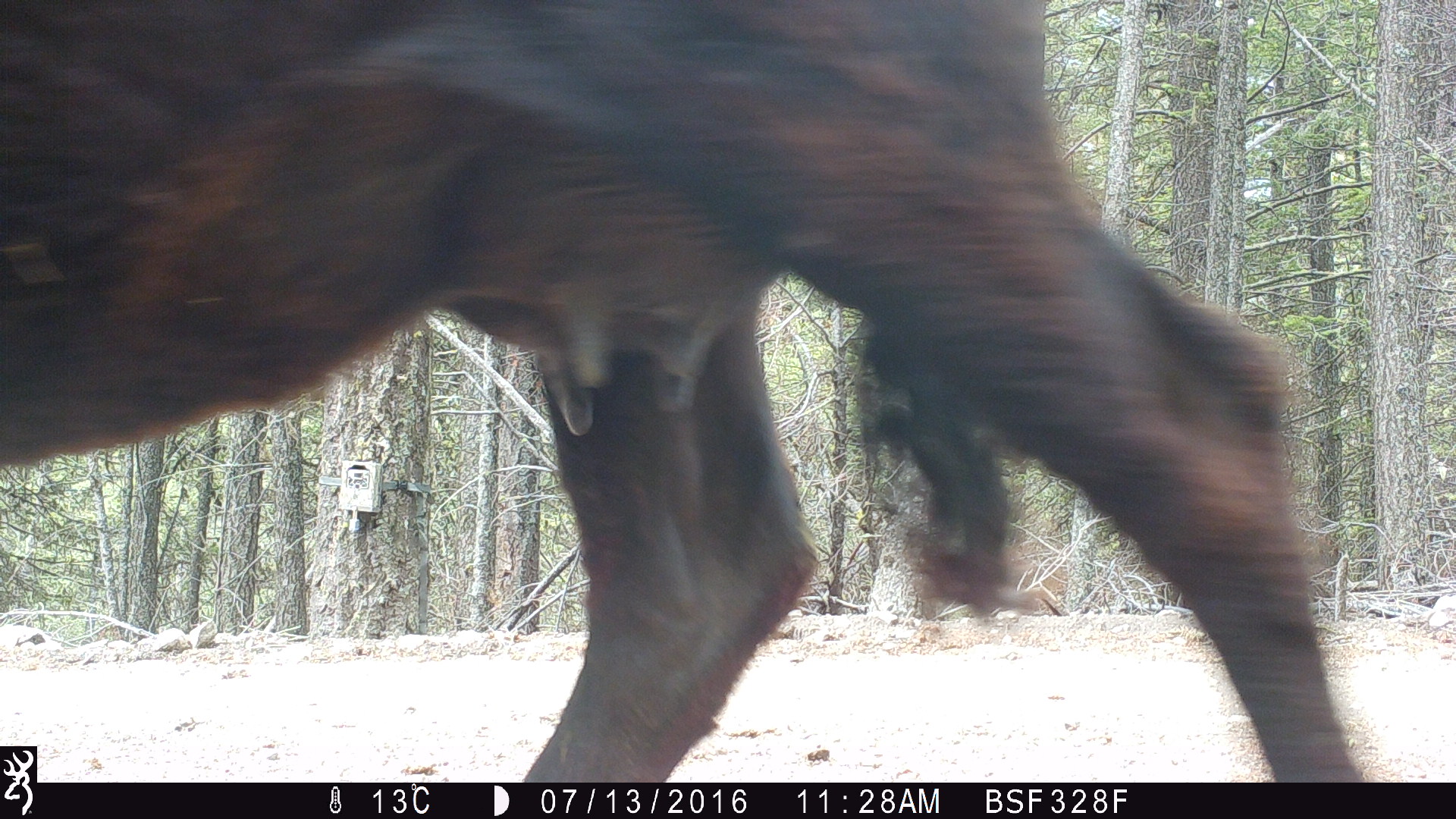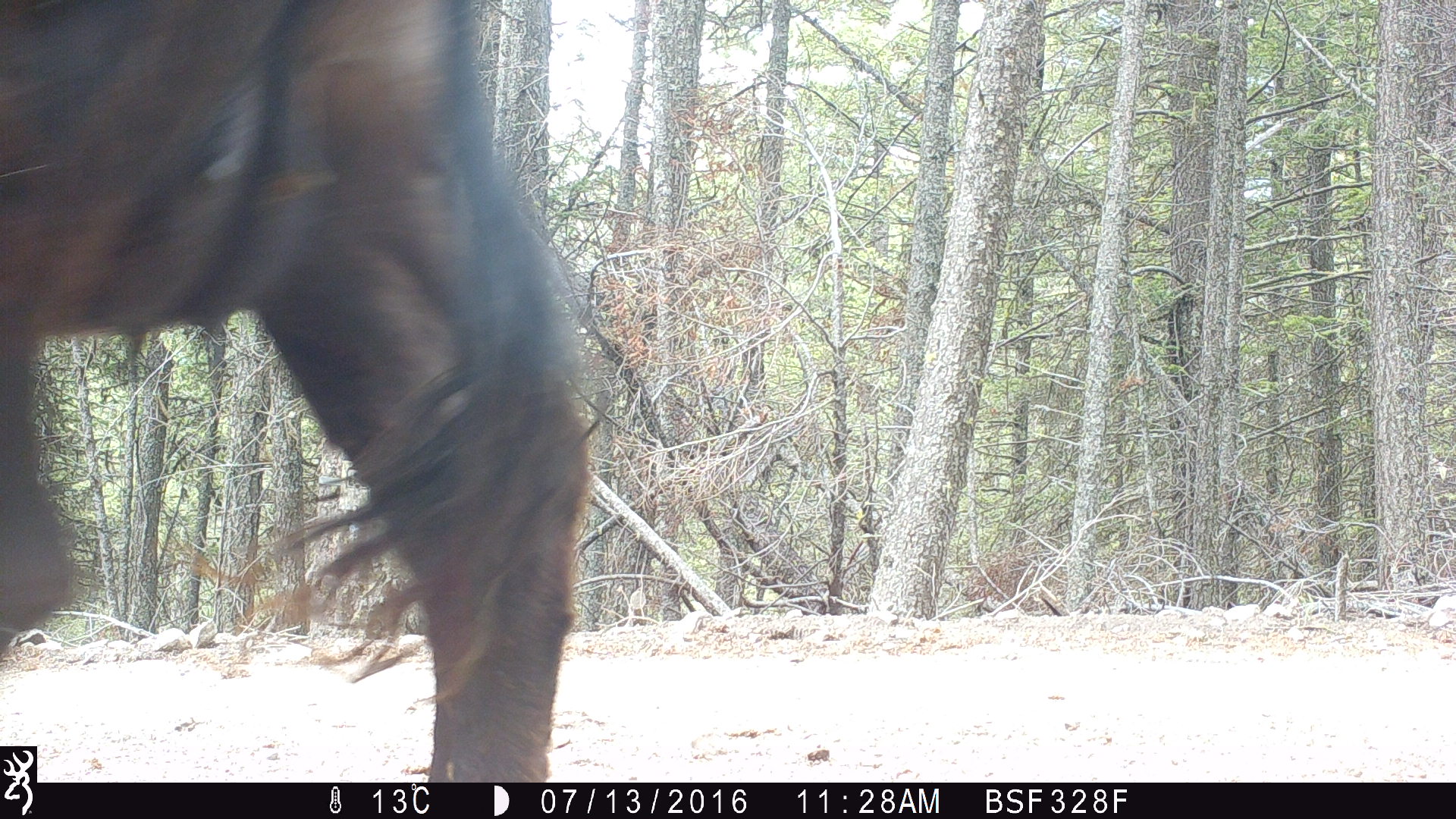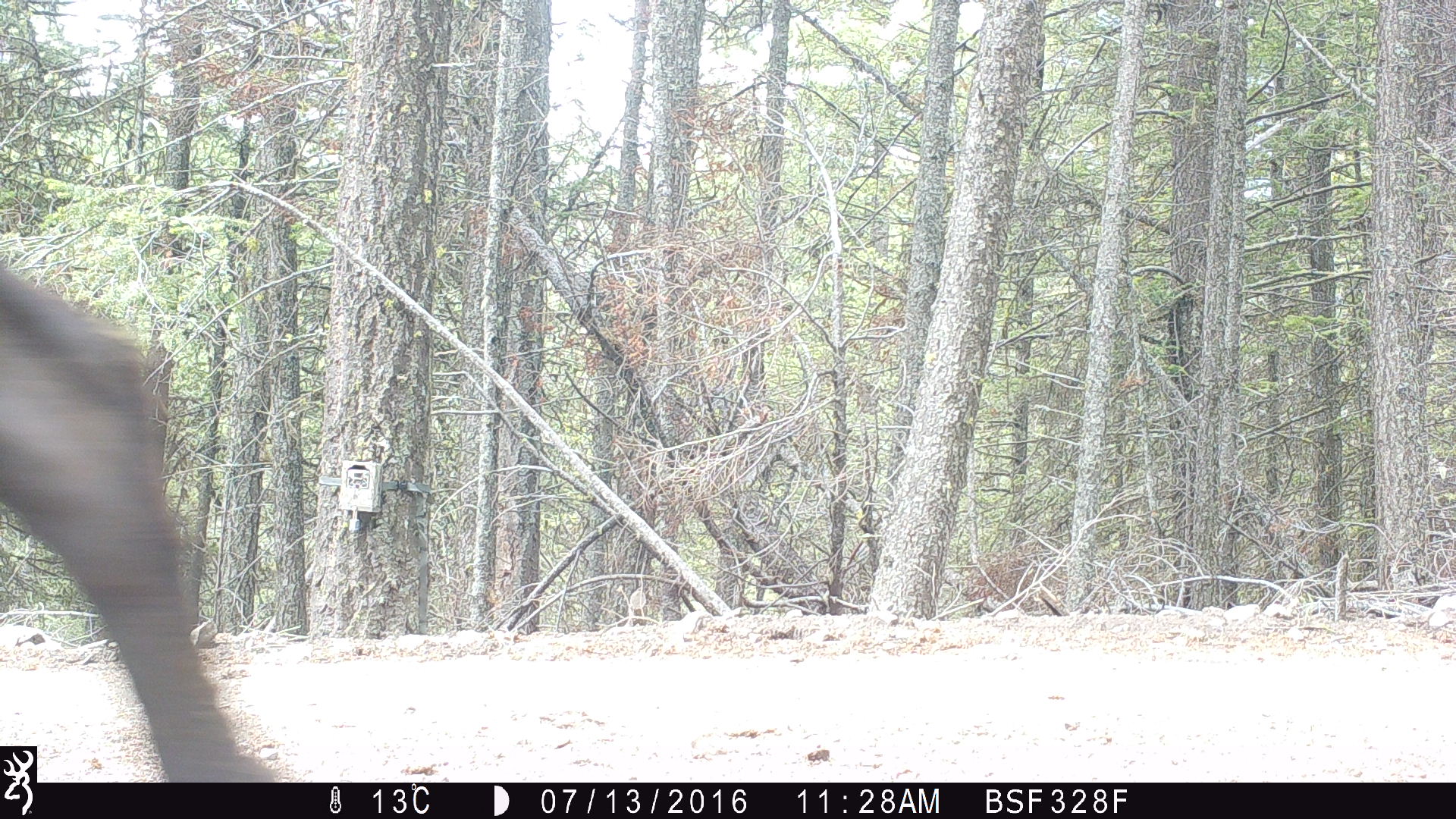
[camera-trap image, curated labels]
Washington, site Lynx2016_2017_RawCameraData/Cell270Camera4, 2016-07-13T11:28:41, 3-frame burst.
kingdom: Animalia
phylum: Chordata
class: Mammalia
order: Artiodactyla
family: Bovidae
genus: Bos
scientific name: Bos taurus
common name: domestic cattle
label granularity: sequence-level